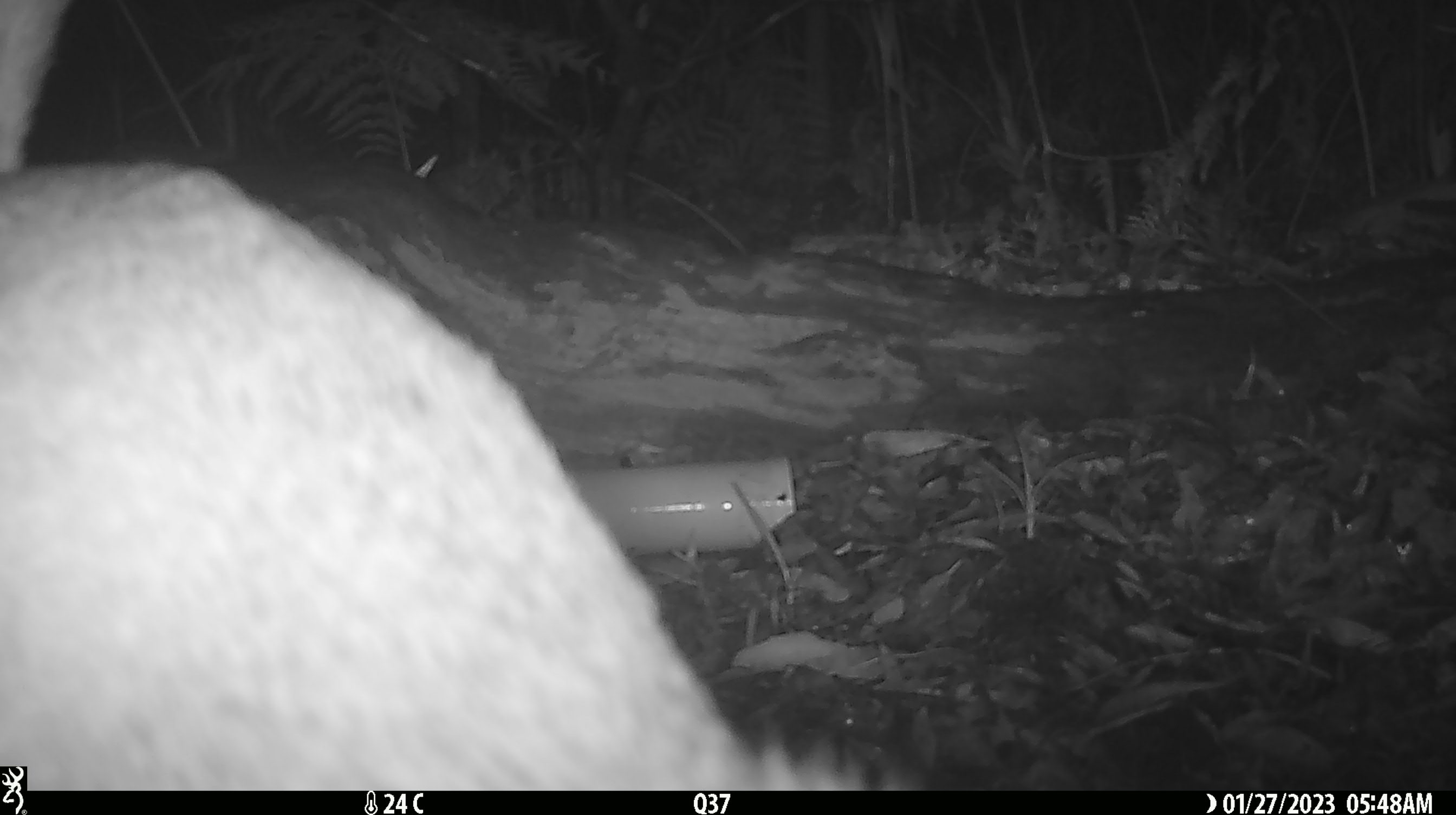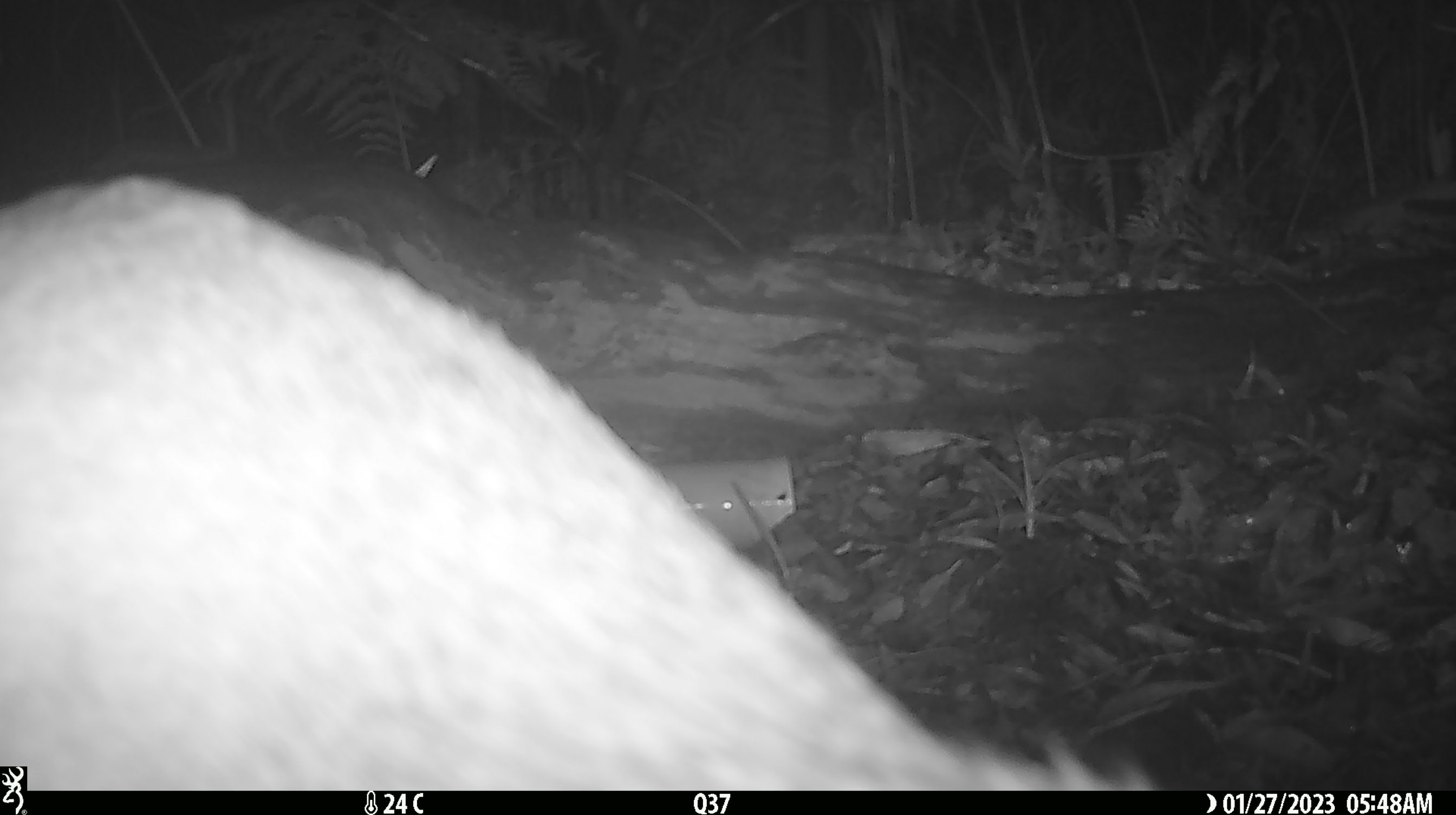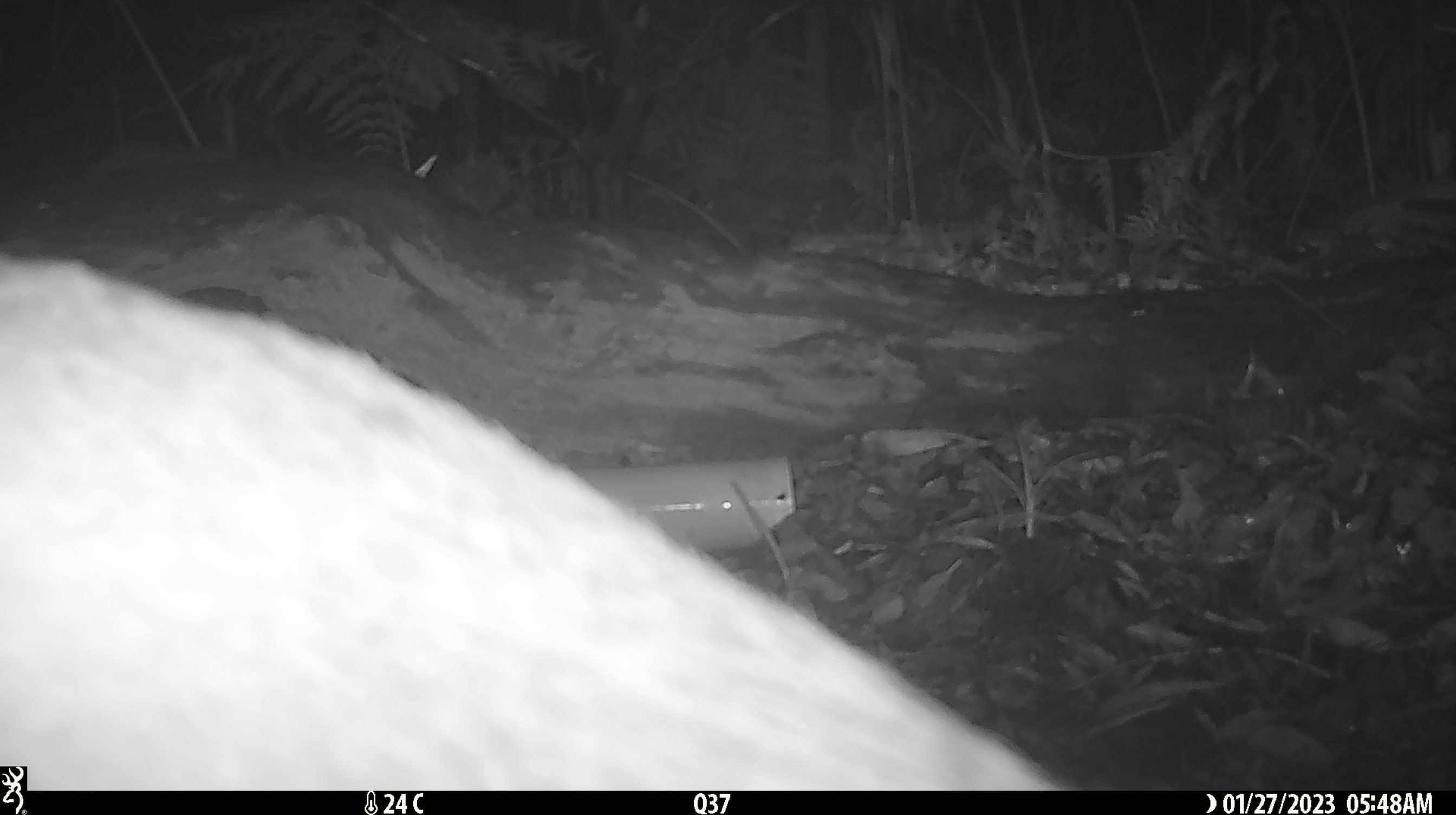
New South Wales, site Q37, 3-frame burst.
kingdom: Animalia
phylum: Chordata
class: Mammalia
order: Carnivora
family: Canidae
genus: Canis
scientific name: Canis familiaris dingo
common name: dingo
Dingo (Canis familiaris dingo).